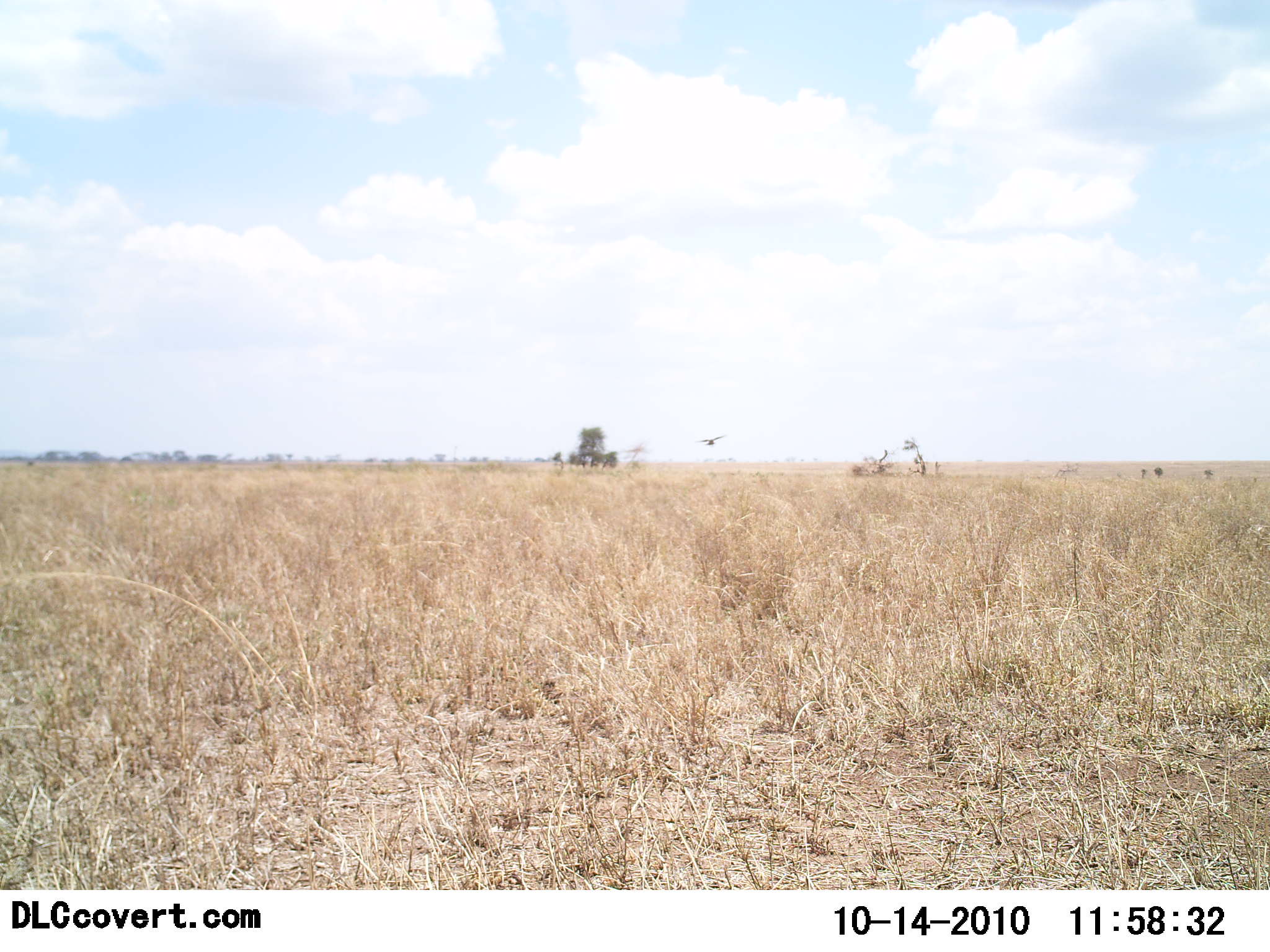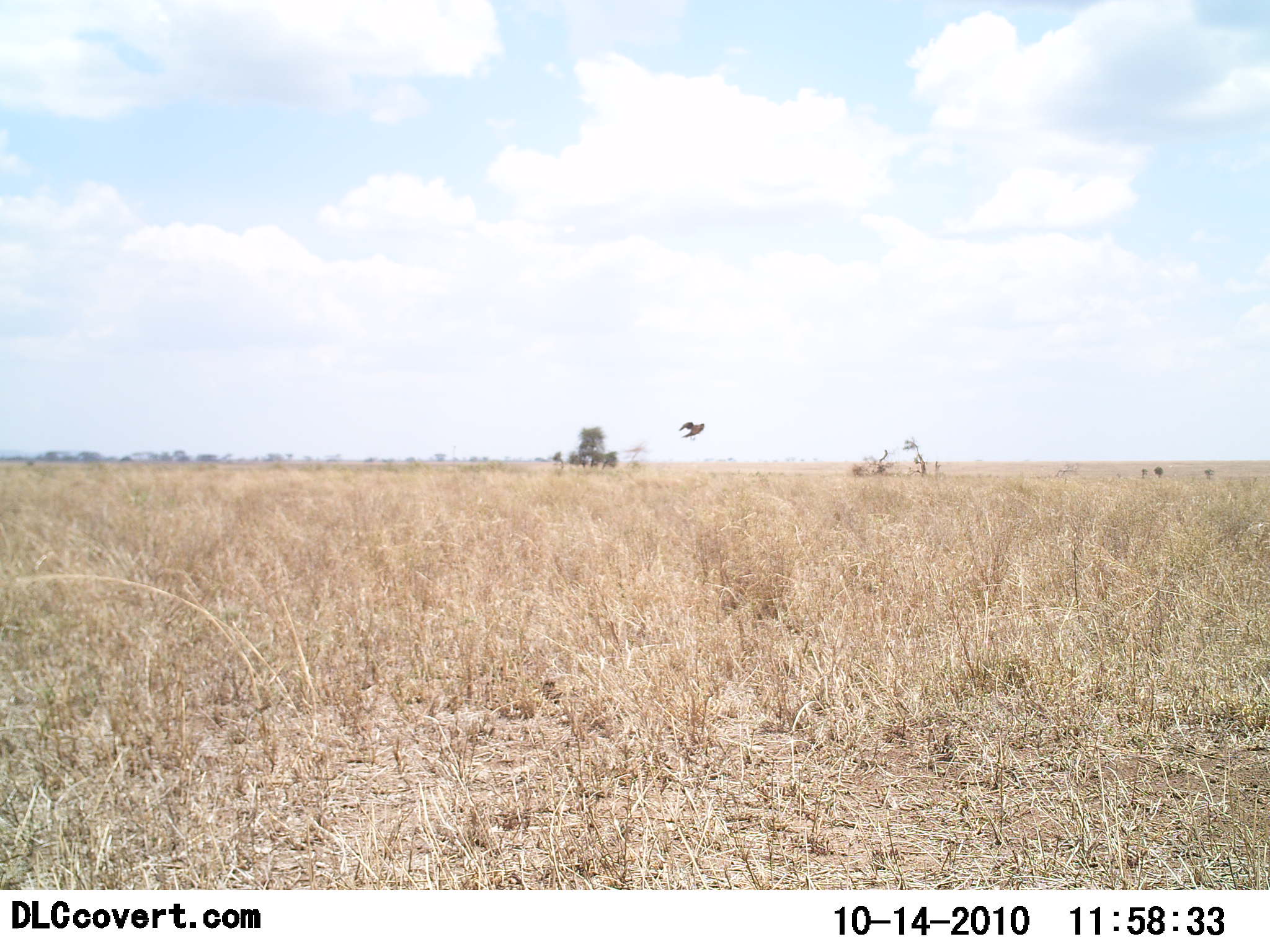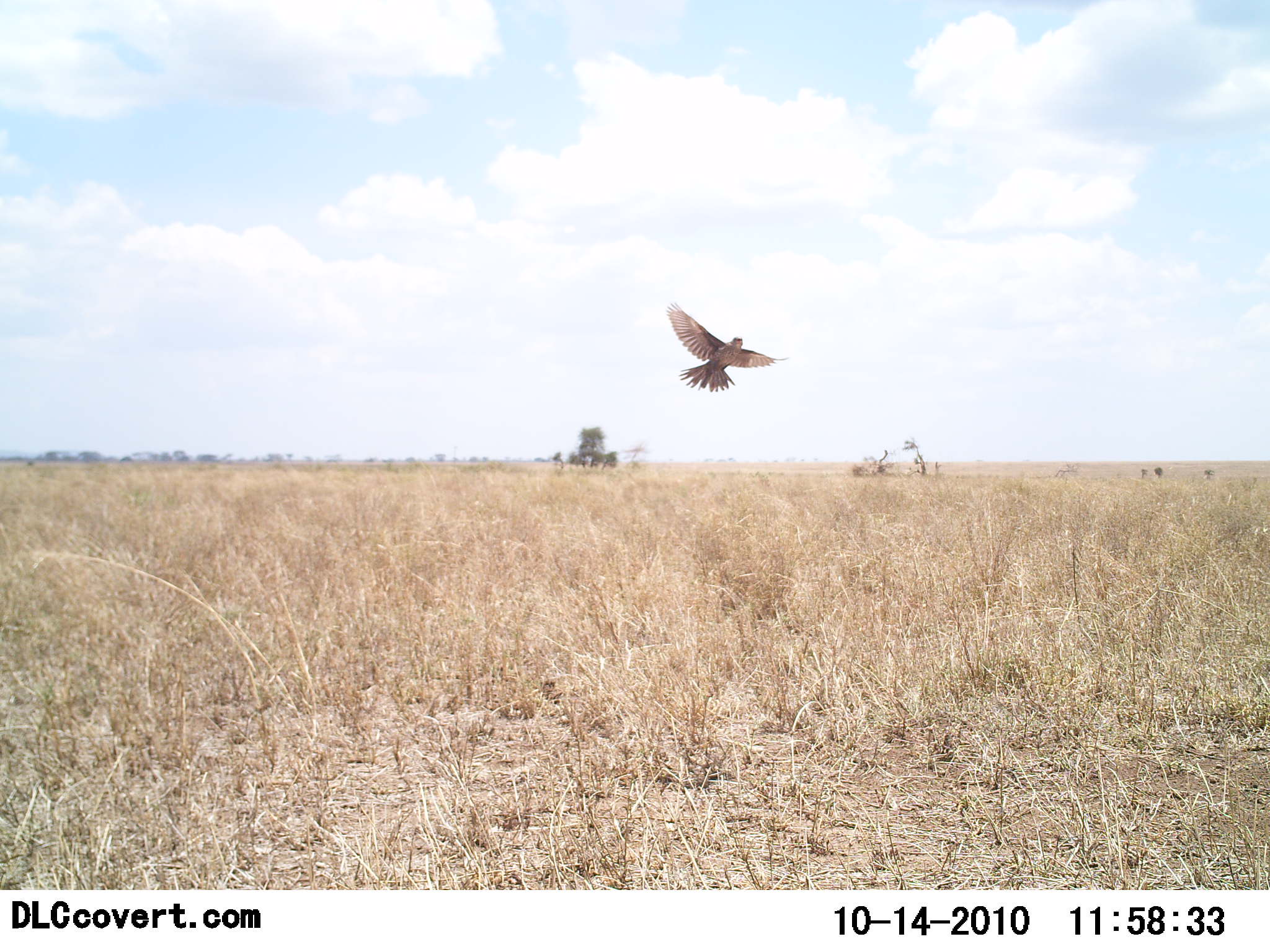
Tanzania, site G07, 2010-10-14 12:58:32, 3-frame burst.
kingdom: Animalia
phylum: Chordata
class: Aves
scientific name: Aves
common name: bird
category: otherbird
Otherbird (bird) (Aves), count 1. Behavior (volunteer vote fractions): standing 0%, resting 0%, moving 100%, interacting 0%. Young present (vote fraction): 0%. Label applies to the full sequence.